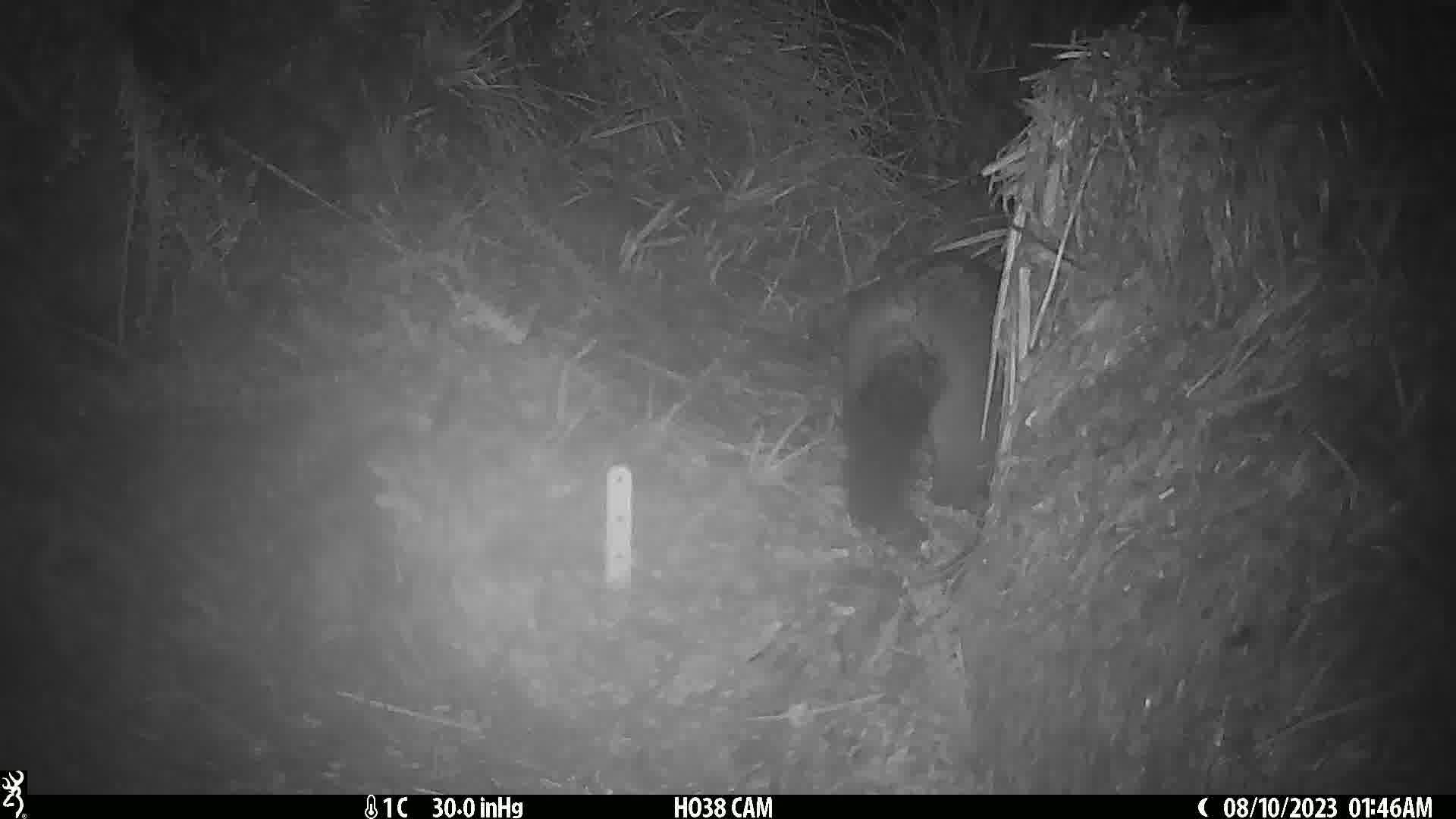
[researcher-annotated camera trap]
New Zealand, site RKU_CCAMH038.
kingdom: Animalia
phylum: Chordata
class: Mammalia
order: Diprotodontia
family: Phalangeridae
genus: Trichosurus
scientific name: Trichosurus vulpecula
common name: common brushtail possum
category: possum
Possum (common brushtail possum) (Trichosurus vulpecula).